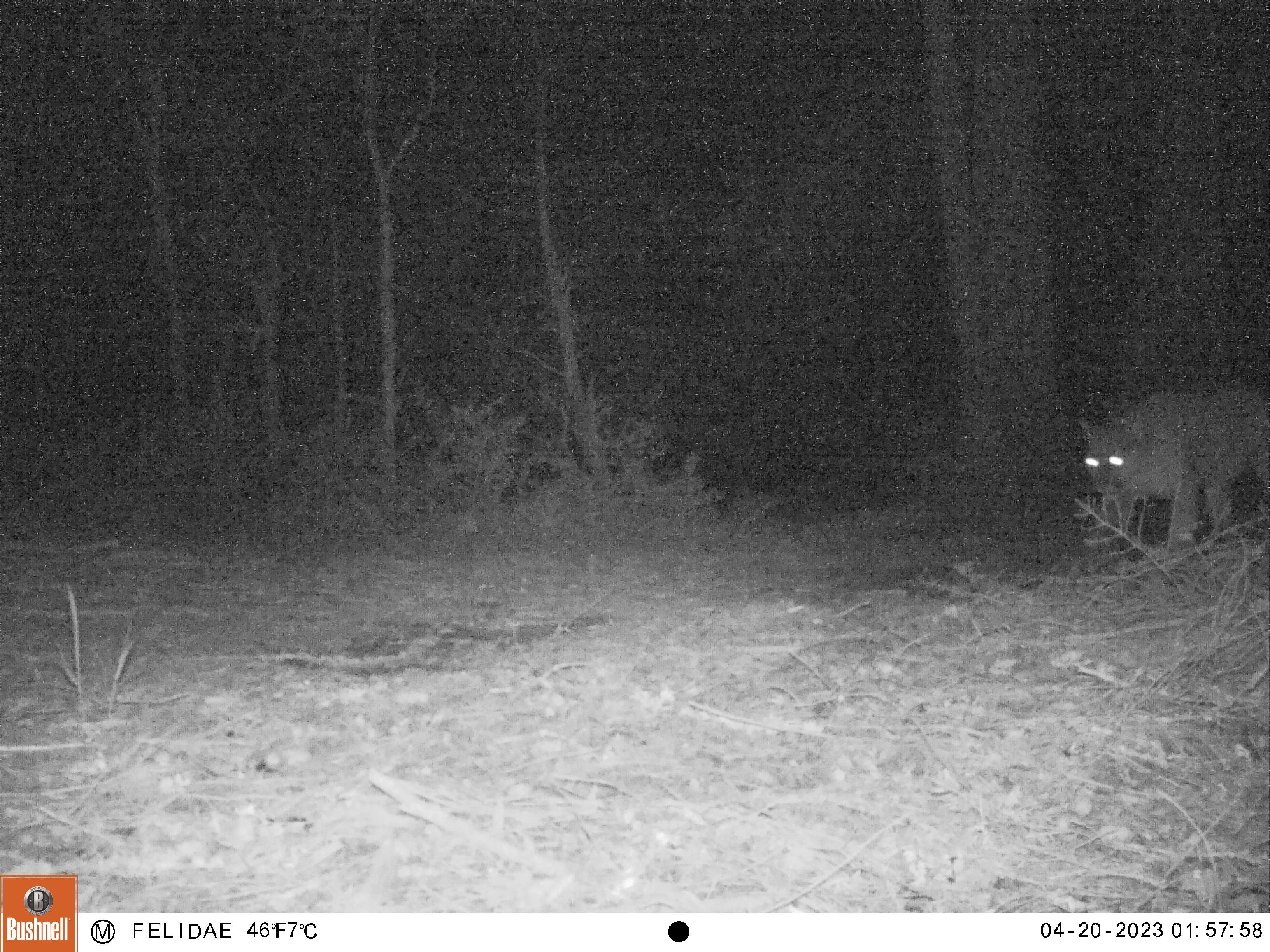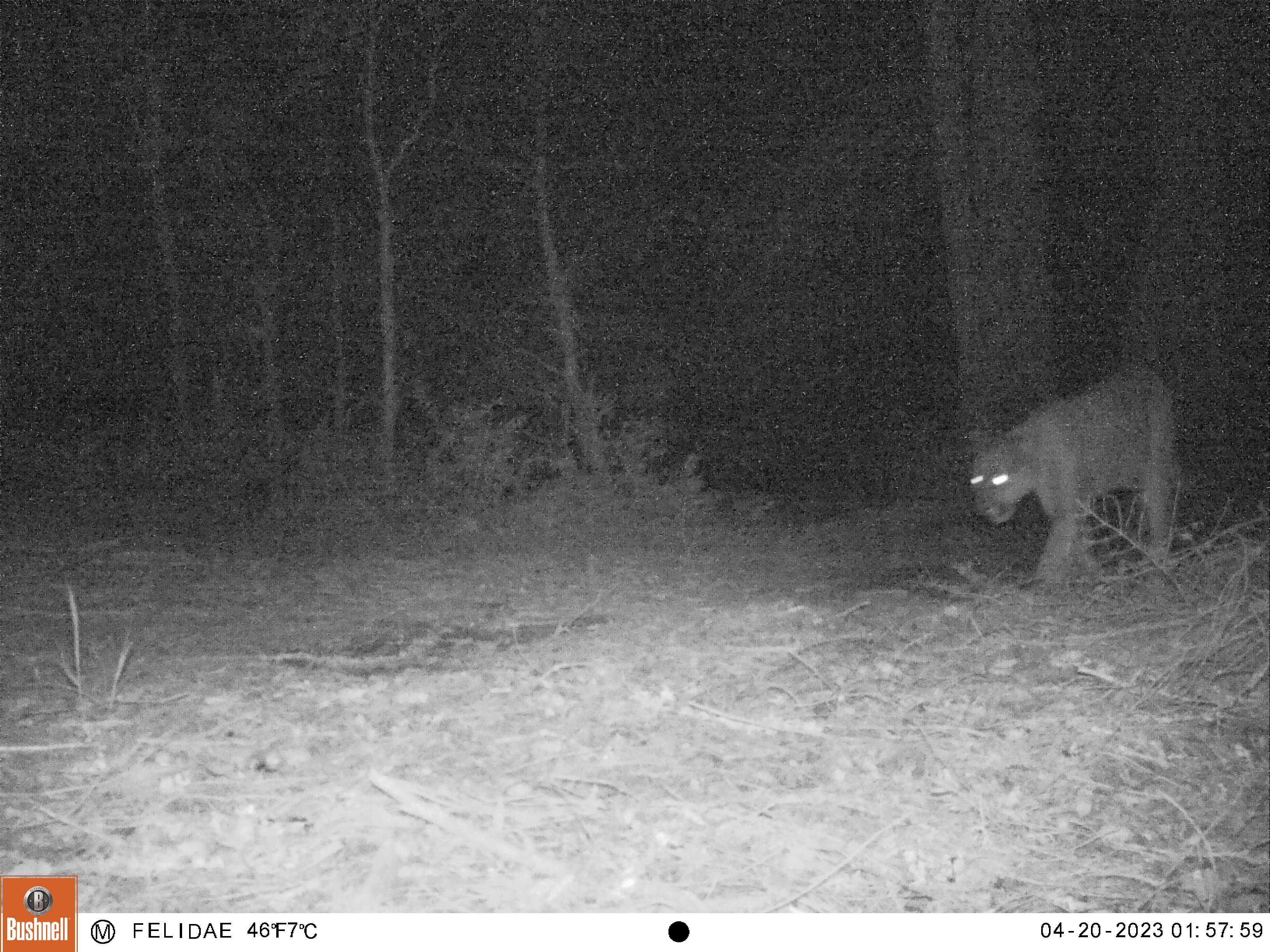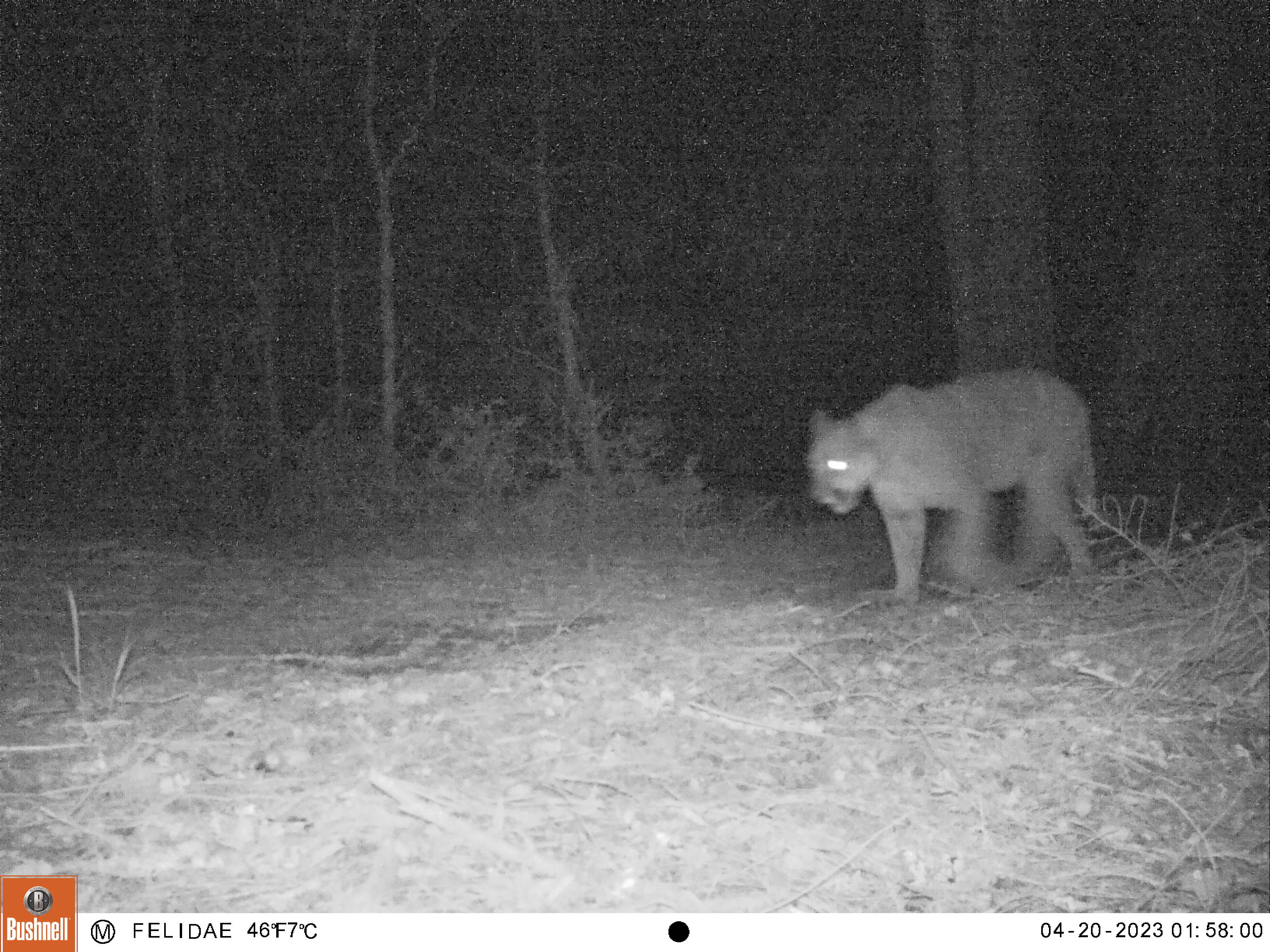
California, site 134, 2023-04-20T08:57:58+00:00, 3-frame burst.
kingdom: Animalia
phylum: Chordata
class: Mammalia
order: Carnivora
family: Felidae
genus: Puma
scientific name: Puma concolor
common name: puma